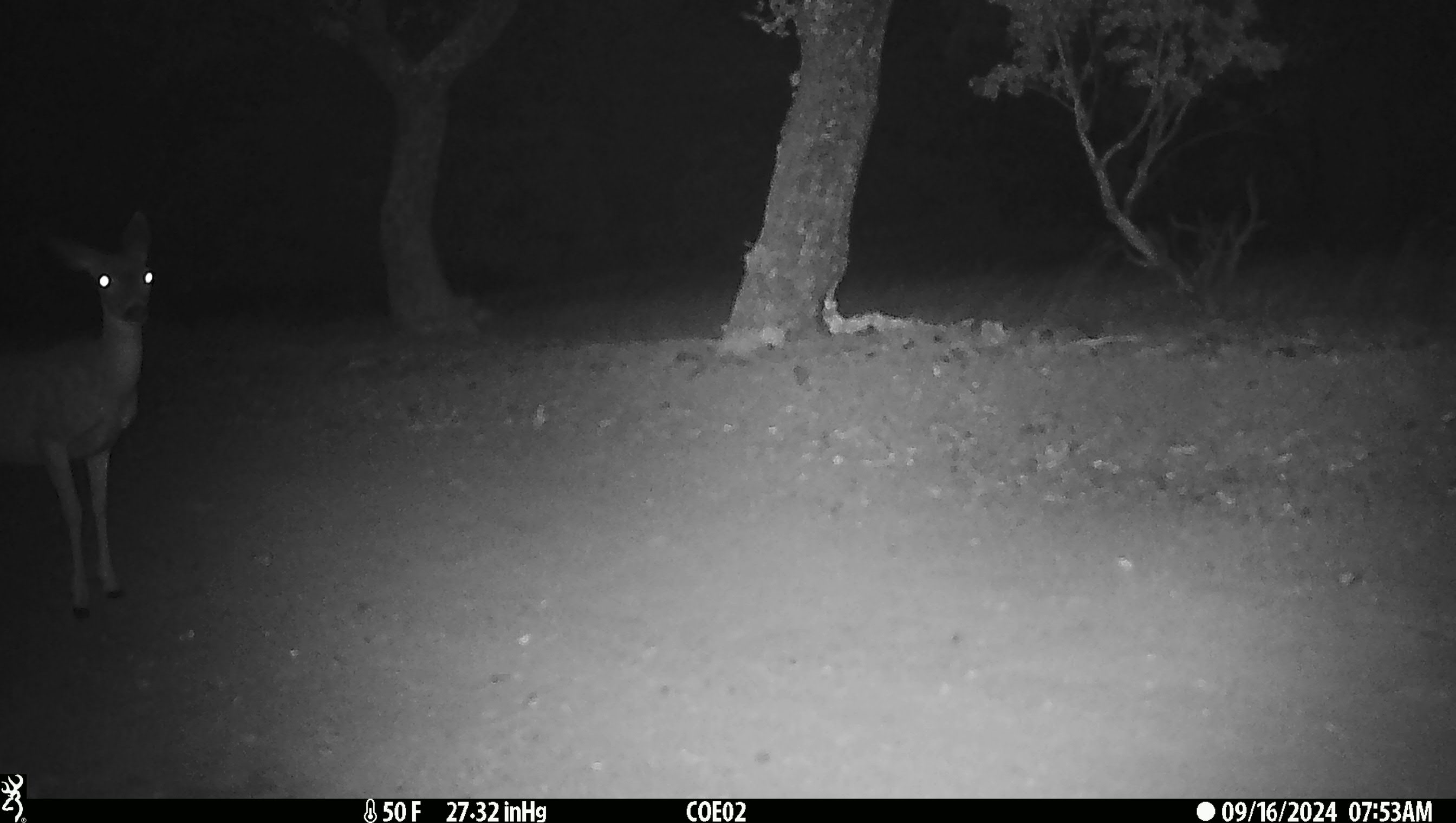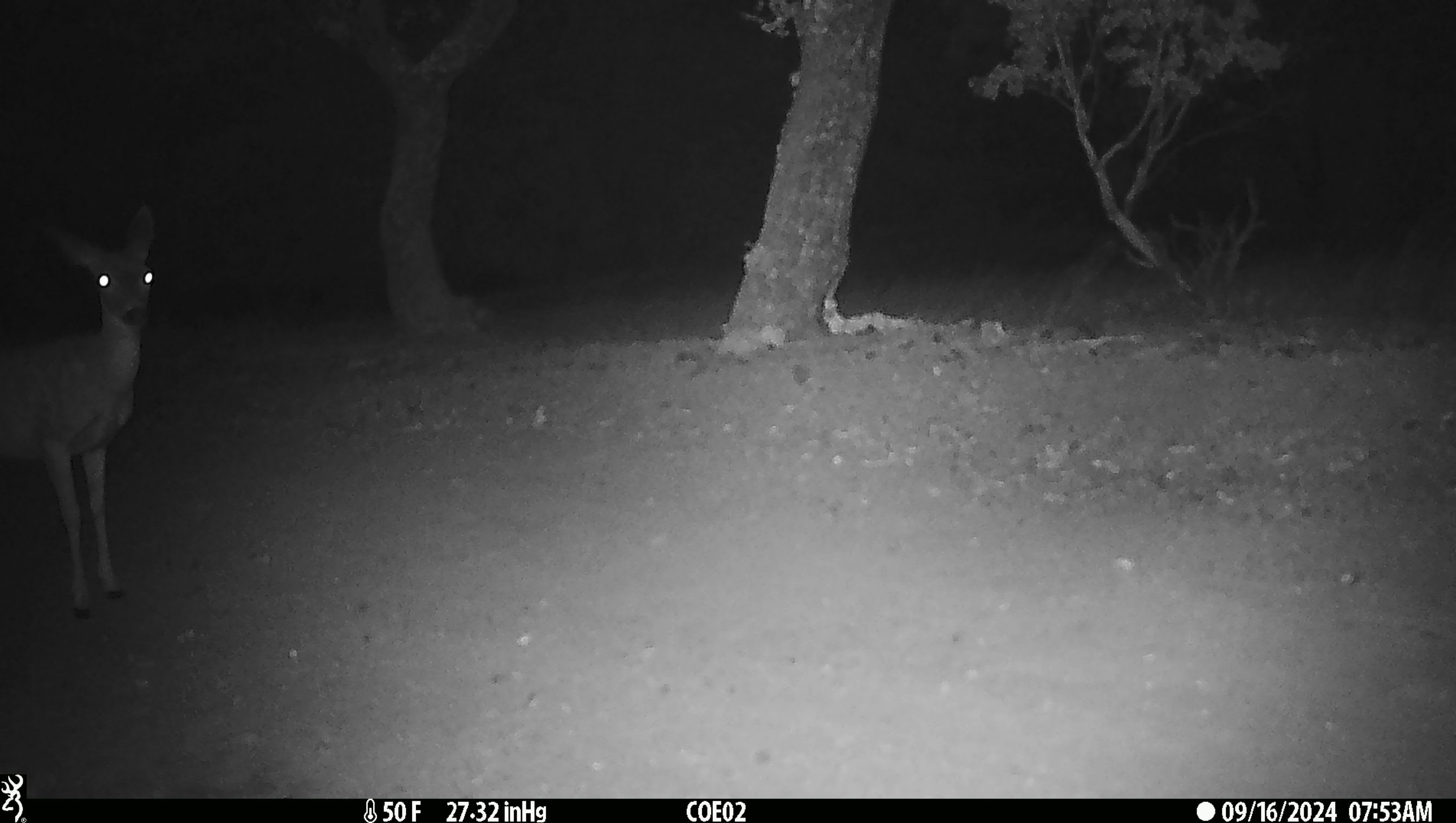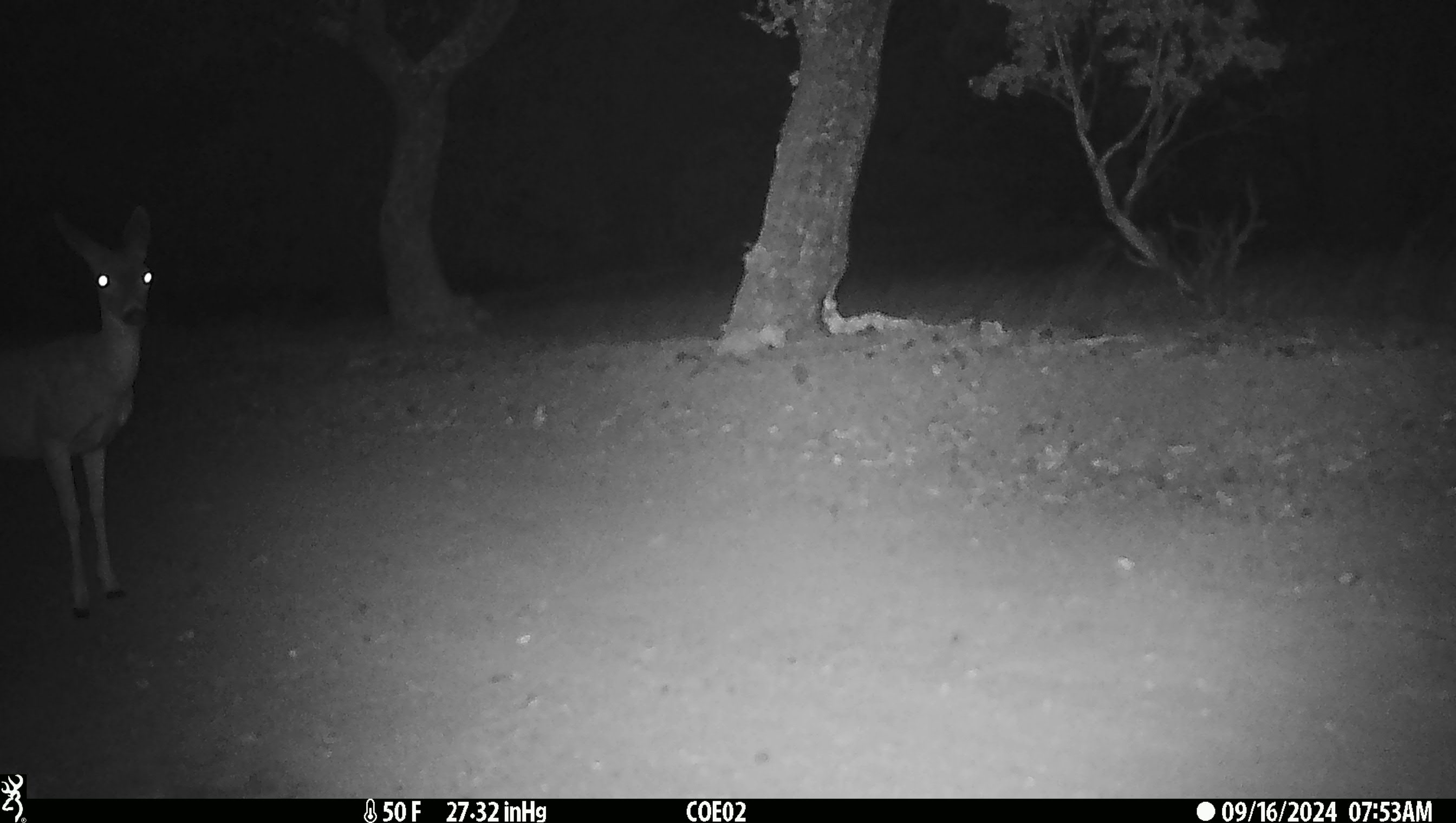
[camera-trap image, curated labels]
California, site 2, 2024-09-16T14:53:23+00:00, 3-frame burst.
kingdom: Animalia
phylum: Chordata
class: Mammalia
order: Artiodactyla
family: Cervidae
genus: Odocoileus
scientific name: Odocoileus hemionus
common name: mule deer